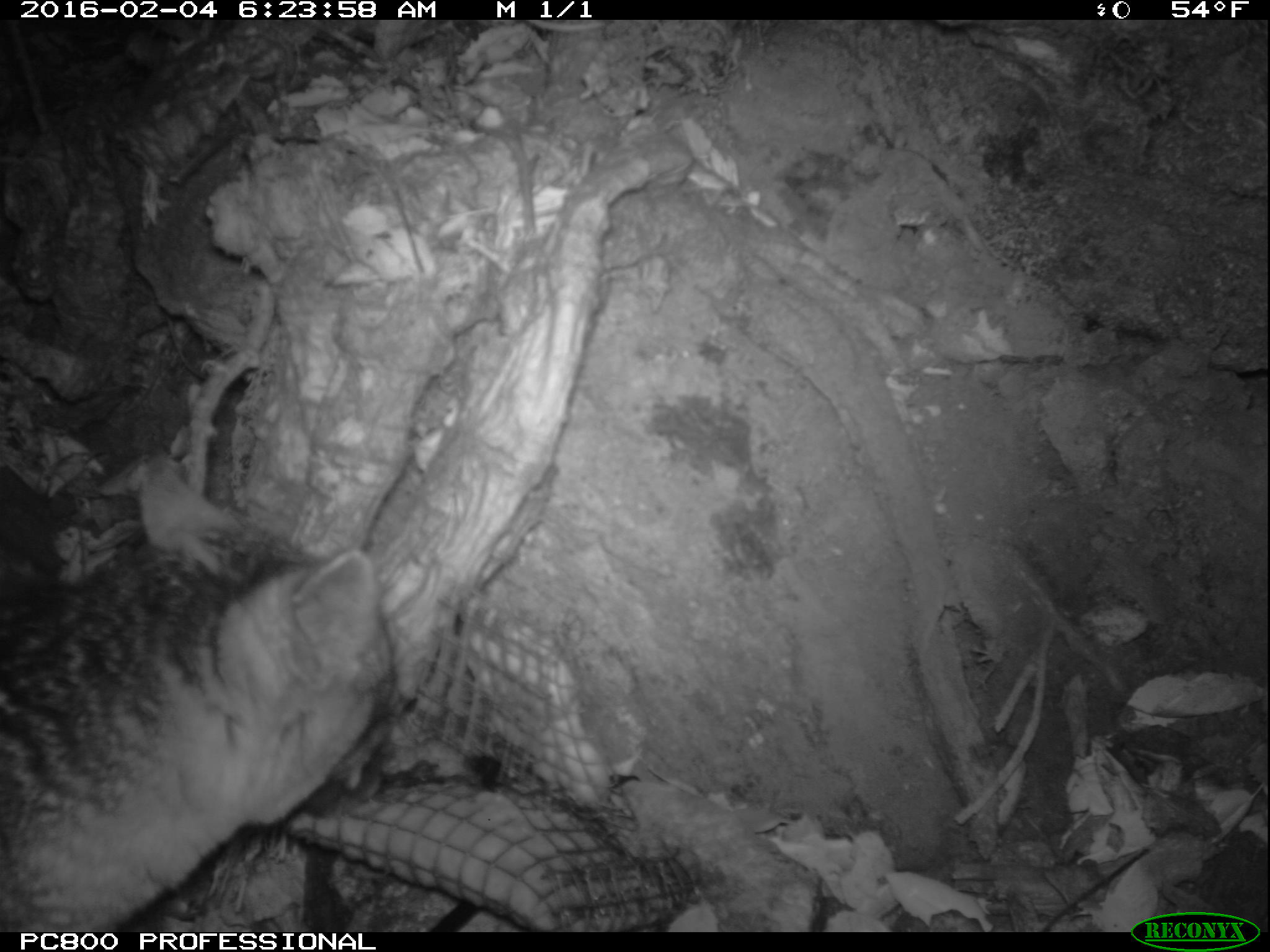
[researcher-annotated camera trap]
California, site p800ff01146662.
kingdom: Animalia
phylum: Chordata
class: Mammalia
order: Carnivora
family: Canidae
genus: Urocyon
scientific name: Urocyon littoralis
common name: island fox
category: fox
Fox (island fox) (Urocyon littoralis).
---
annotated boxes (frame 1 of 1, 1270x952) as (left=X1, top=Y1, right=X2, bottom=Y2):
fox: (left=0, top=462, right=396, bottom=931)